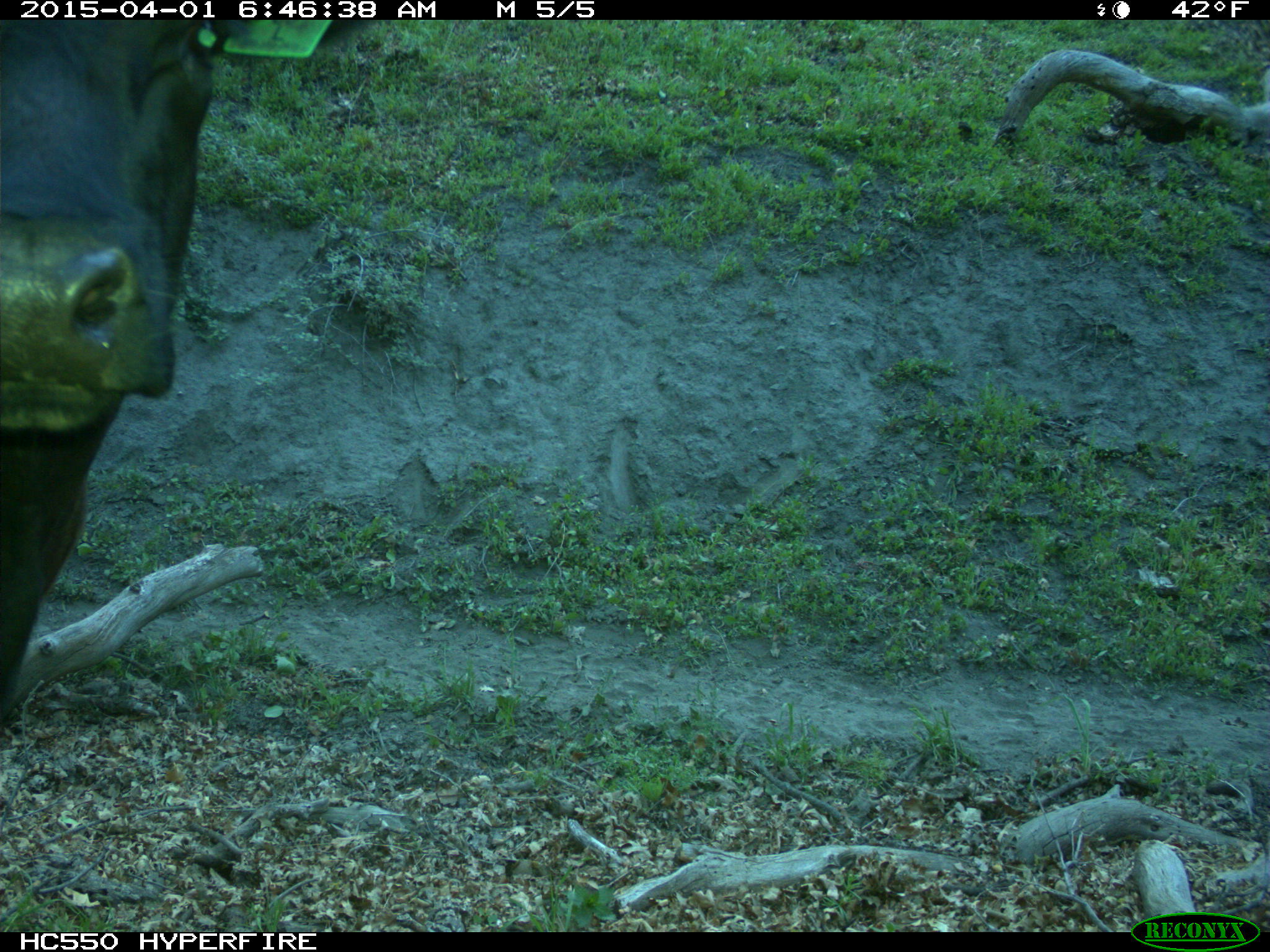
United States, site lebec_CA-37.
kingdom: Animalia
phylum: Chordata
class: Mammalia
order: Artiodactyla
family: Bovidae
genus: Bos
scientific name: Bos taurus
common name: domestic cow